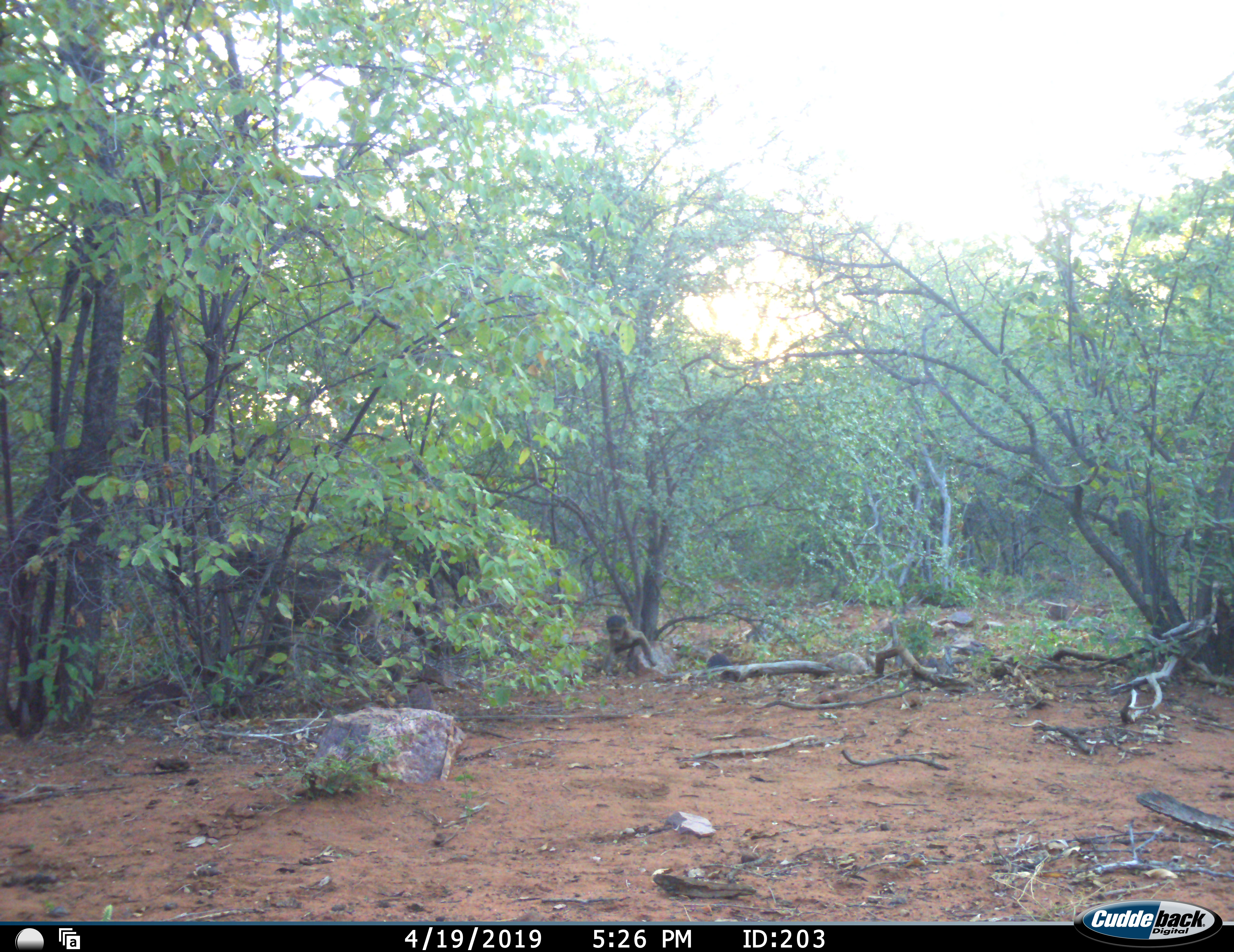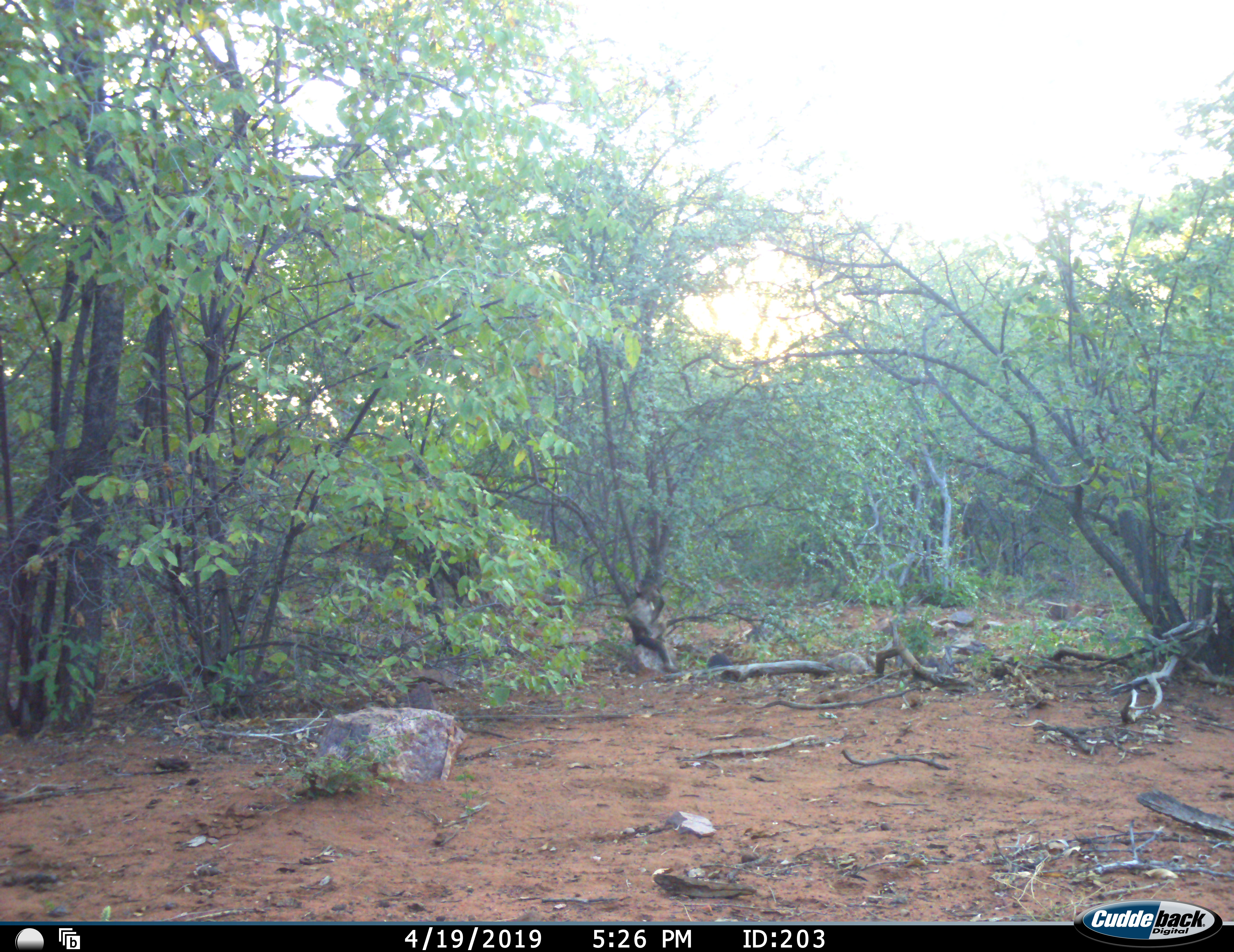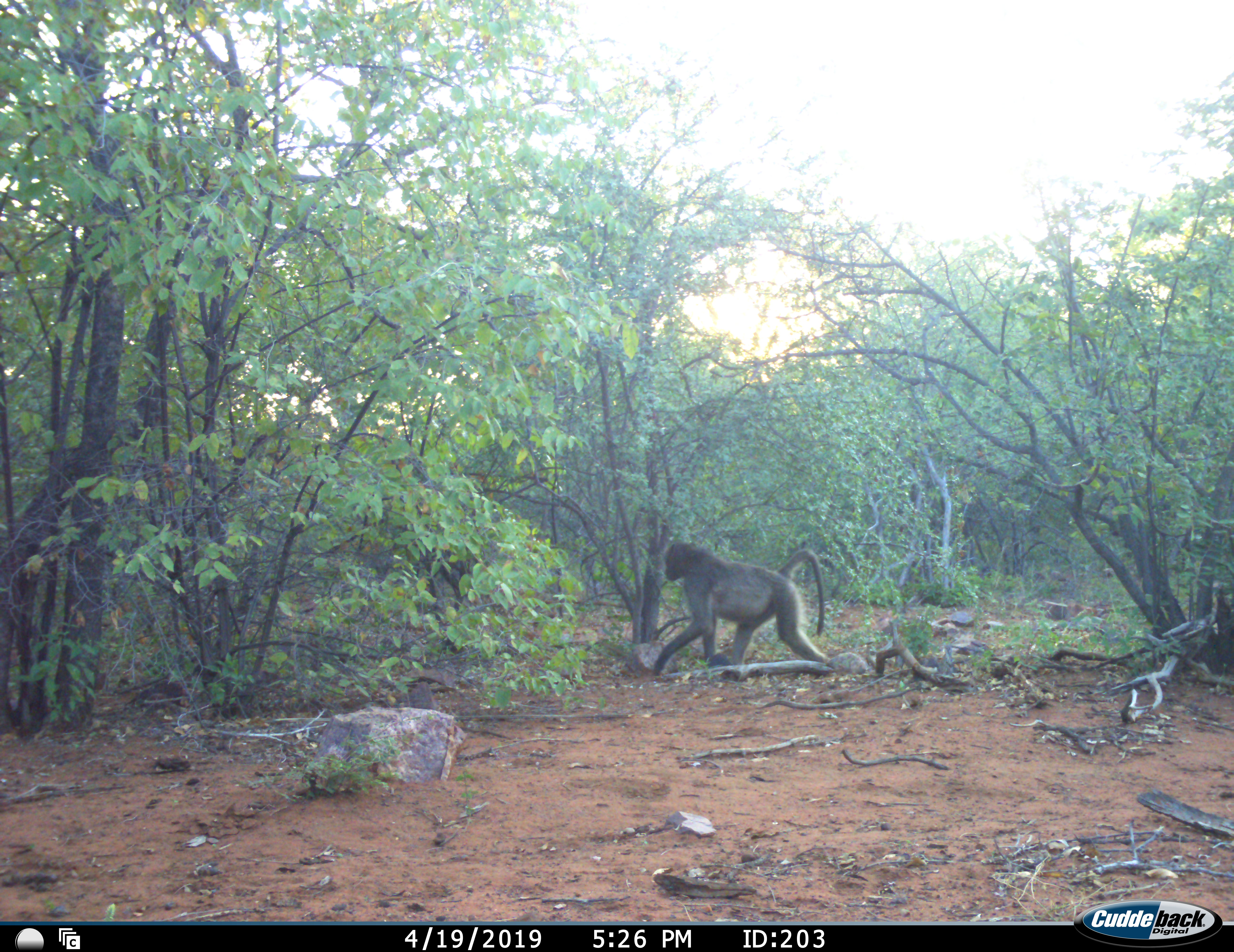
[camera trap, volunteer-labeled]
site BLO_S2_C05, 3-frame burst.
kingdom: Animalia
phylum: Chordata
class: Mammalia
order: Primates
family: Cercopithecidae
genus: Papio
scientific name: Papio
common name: baboon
Baboon (Papio), count 2. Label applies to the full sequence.